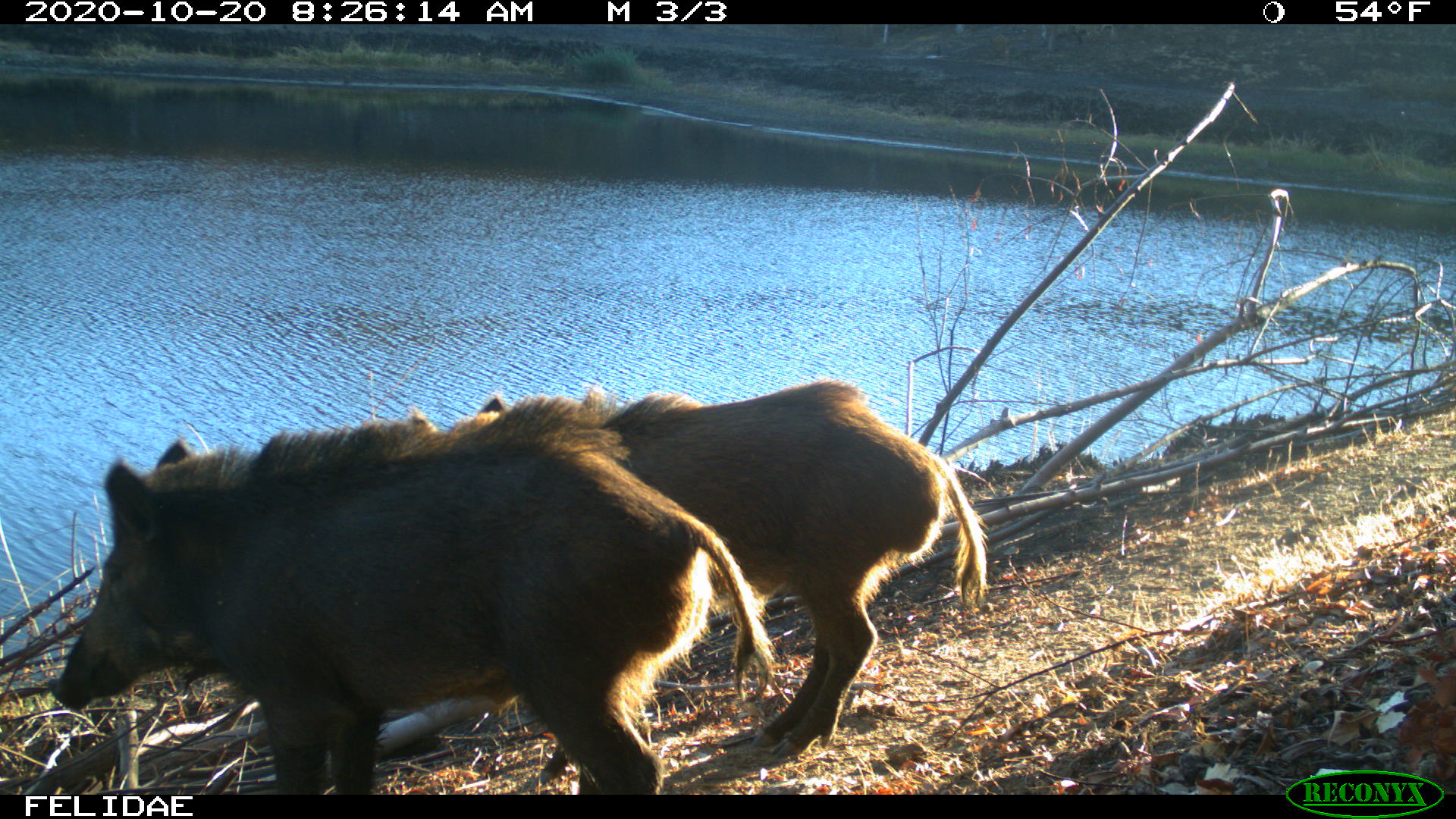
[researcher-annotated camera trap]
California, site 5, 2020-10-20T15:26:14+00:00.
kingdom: Animalia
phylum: Chordata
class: Mammalia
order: Artiodactyla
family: Suidae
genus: Sus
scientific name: Sus scrofa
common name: wild boar